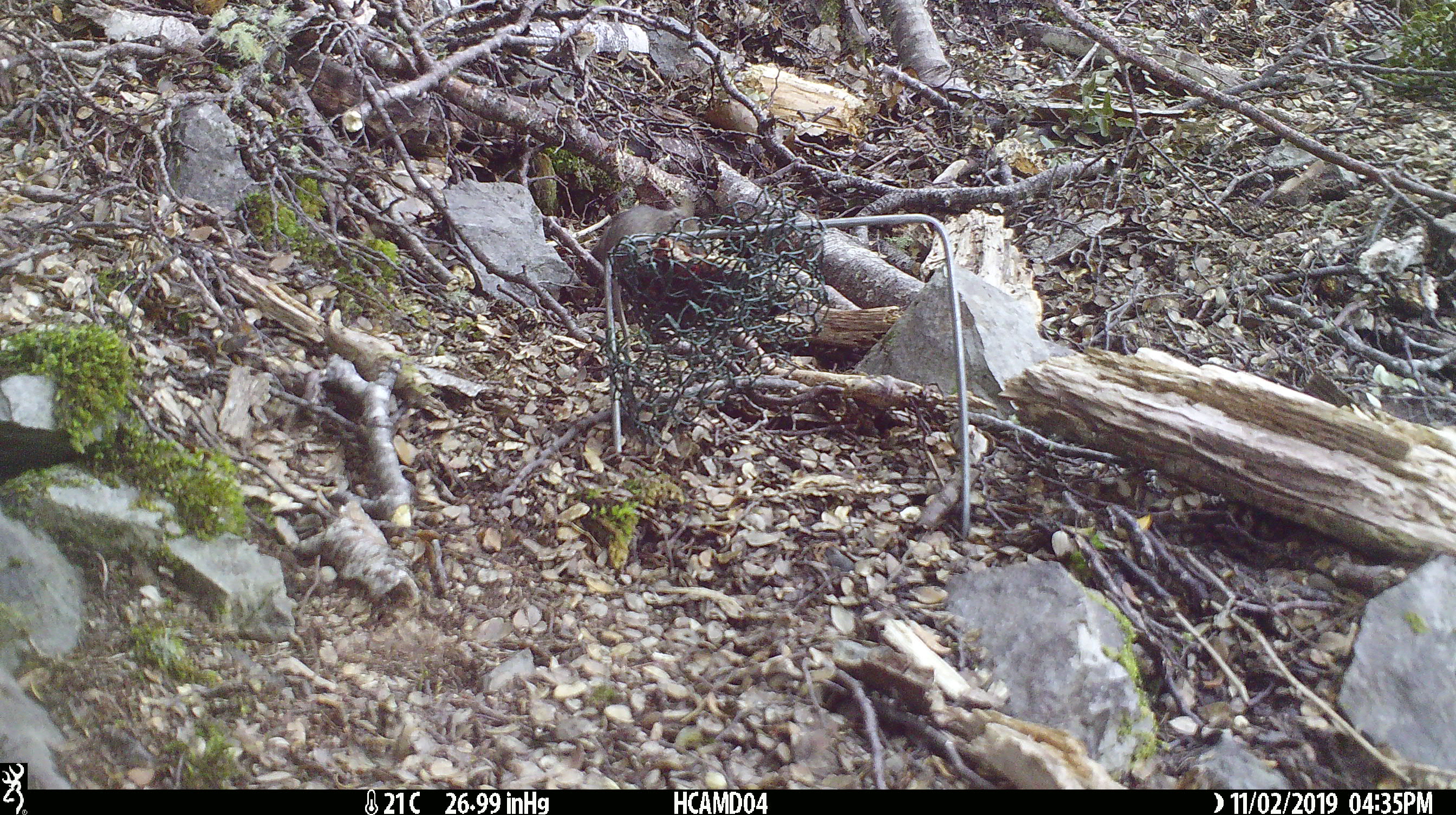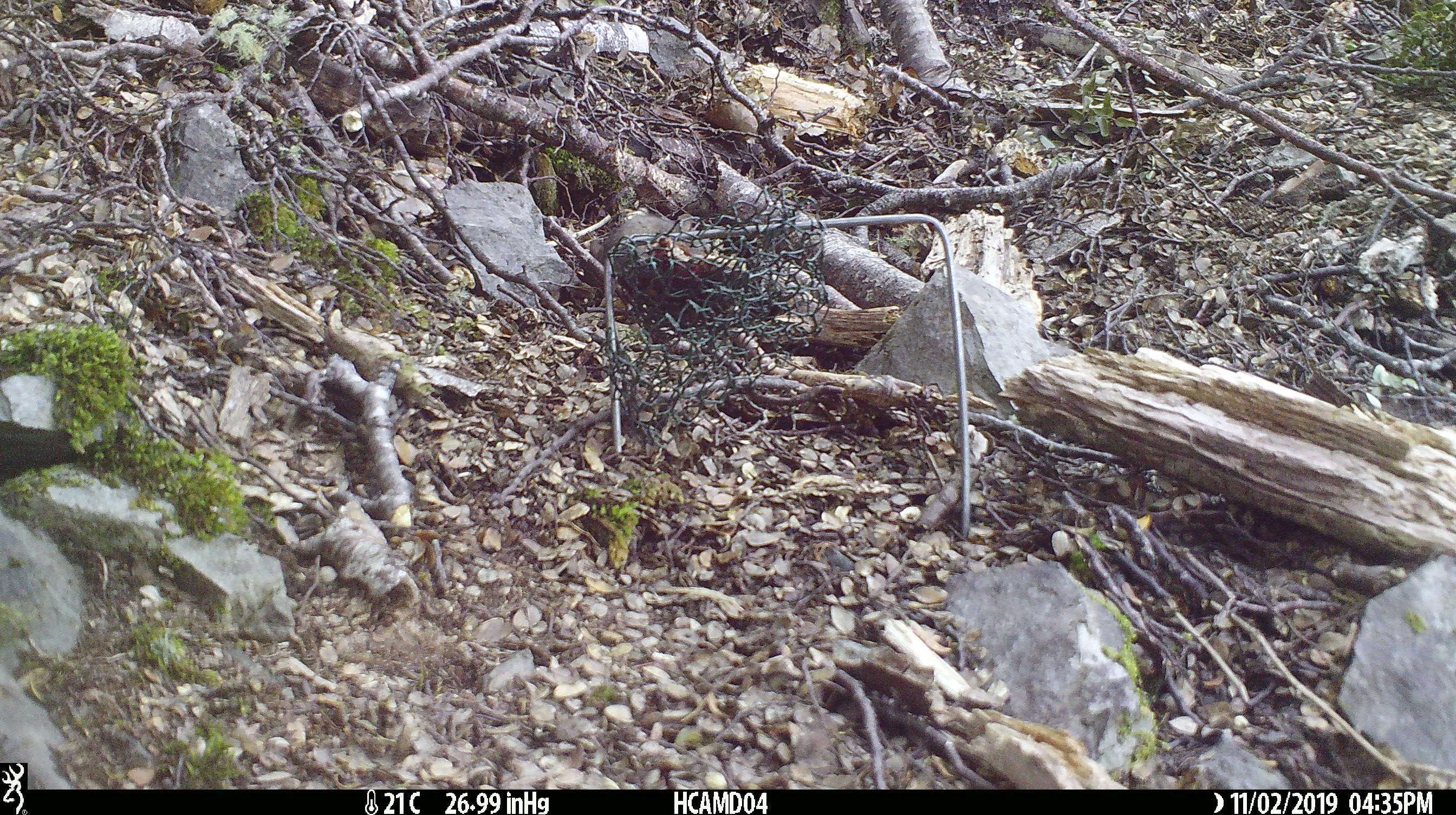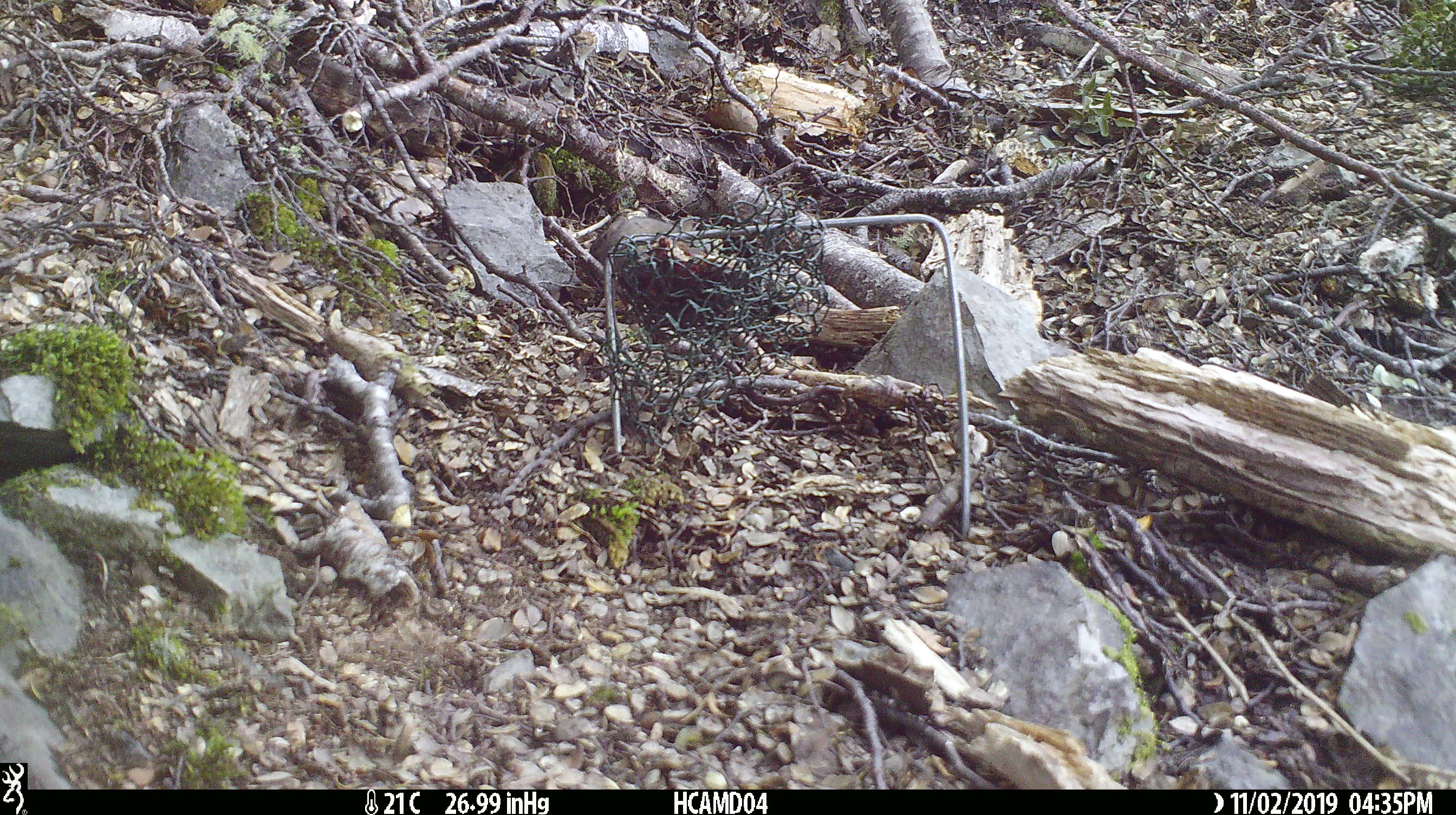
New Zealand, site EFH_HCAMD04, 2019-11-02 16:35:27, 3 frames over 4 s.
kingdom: Animalia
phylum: Chordata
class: Mammalia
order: Rodentia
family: Muridae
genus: Mus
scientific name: Mus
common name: mouse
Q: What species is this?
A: Mouse (Mus).